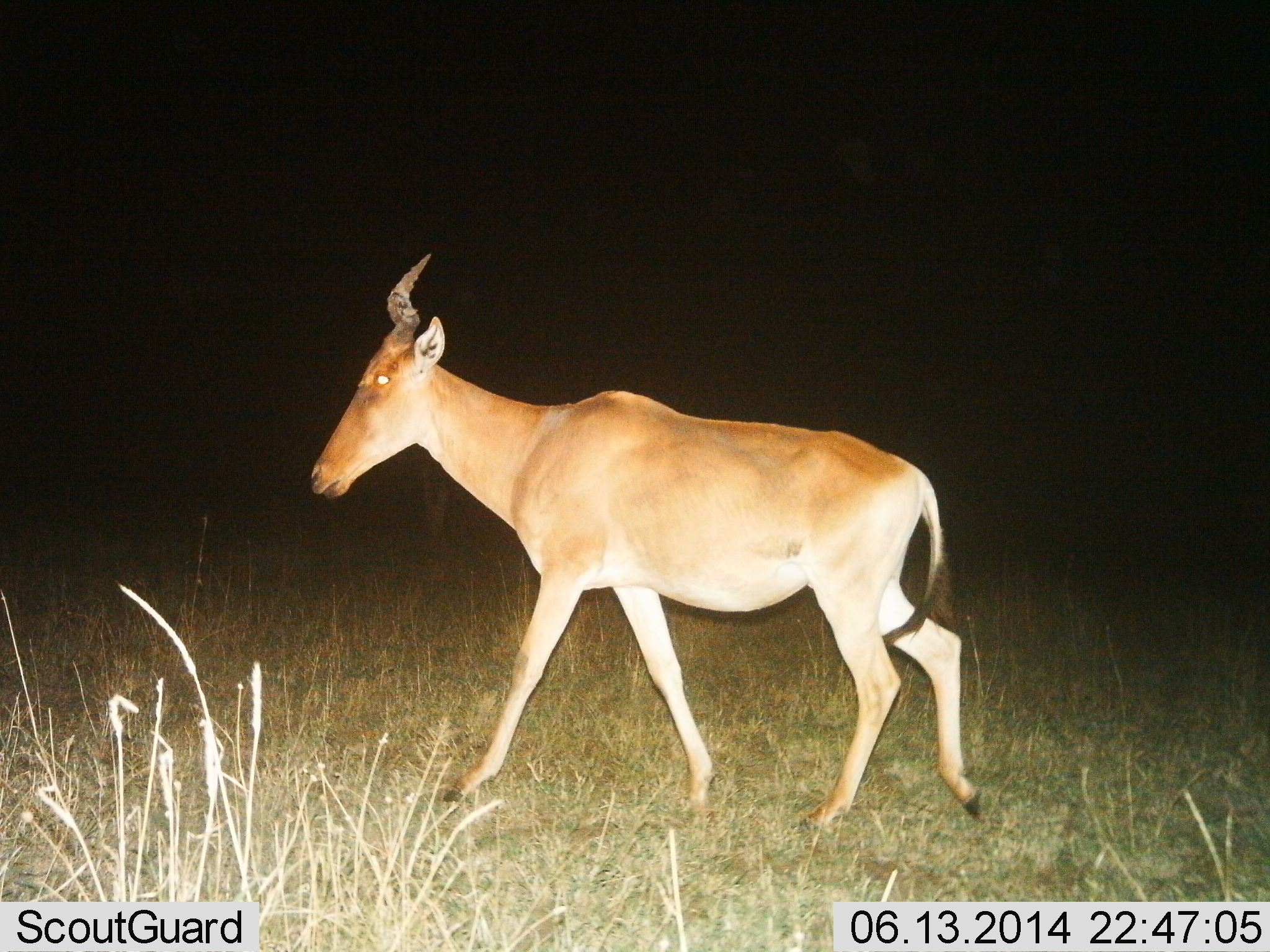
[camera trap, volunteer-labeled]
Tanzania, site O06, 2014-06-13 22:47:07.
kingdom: Animalia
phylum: Chordata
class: Mammalia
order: Artiodactyla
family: Bovidae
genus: Alcelaphus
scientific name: Alcelaphus buselaphus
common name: hartebeest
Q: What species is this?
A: Hartebeest (Alcelaphus buselaphus).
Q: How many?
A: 1.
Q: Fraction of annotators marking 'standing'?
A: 10%.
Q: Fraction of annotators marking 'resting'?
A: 0%.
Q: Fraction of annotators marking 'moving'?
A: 100%.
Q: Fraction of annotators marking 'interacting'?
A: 0%.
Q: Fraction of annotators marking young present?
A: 0%.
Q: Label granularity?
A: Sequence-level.